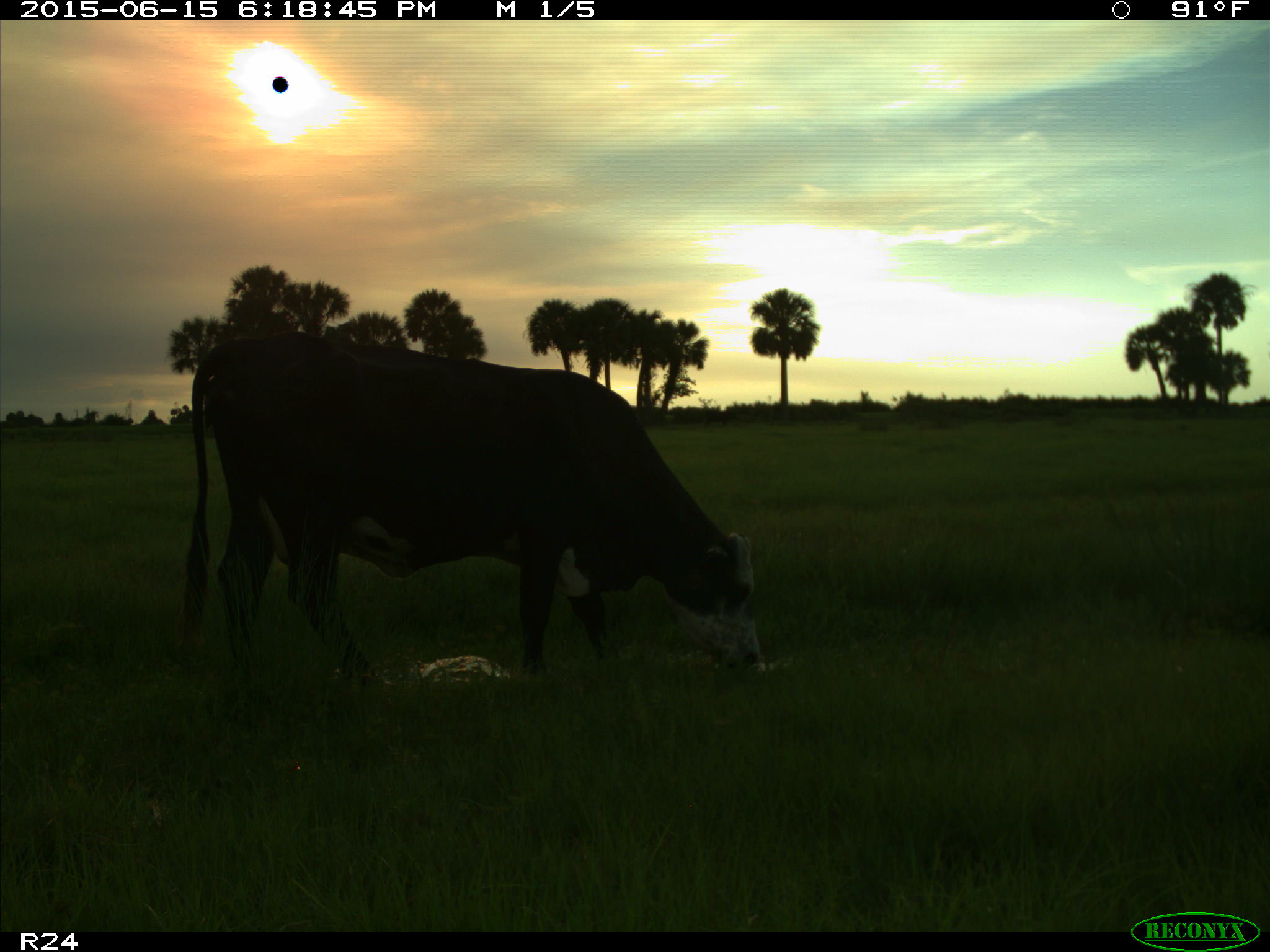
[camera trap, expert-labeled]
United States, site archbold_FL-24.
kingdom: Animalia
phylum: Chordata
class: Mammalia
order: Artiodactyla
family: Bovidae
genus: Bos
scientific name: Bos taurus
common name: domestic cow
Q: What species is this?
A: Bos taurus (domestic cow).